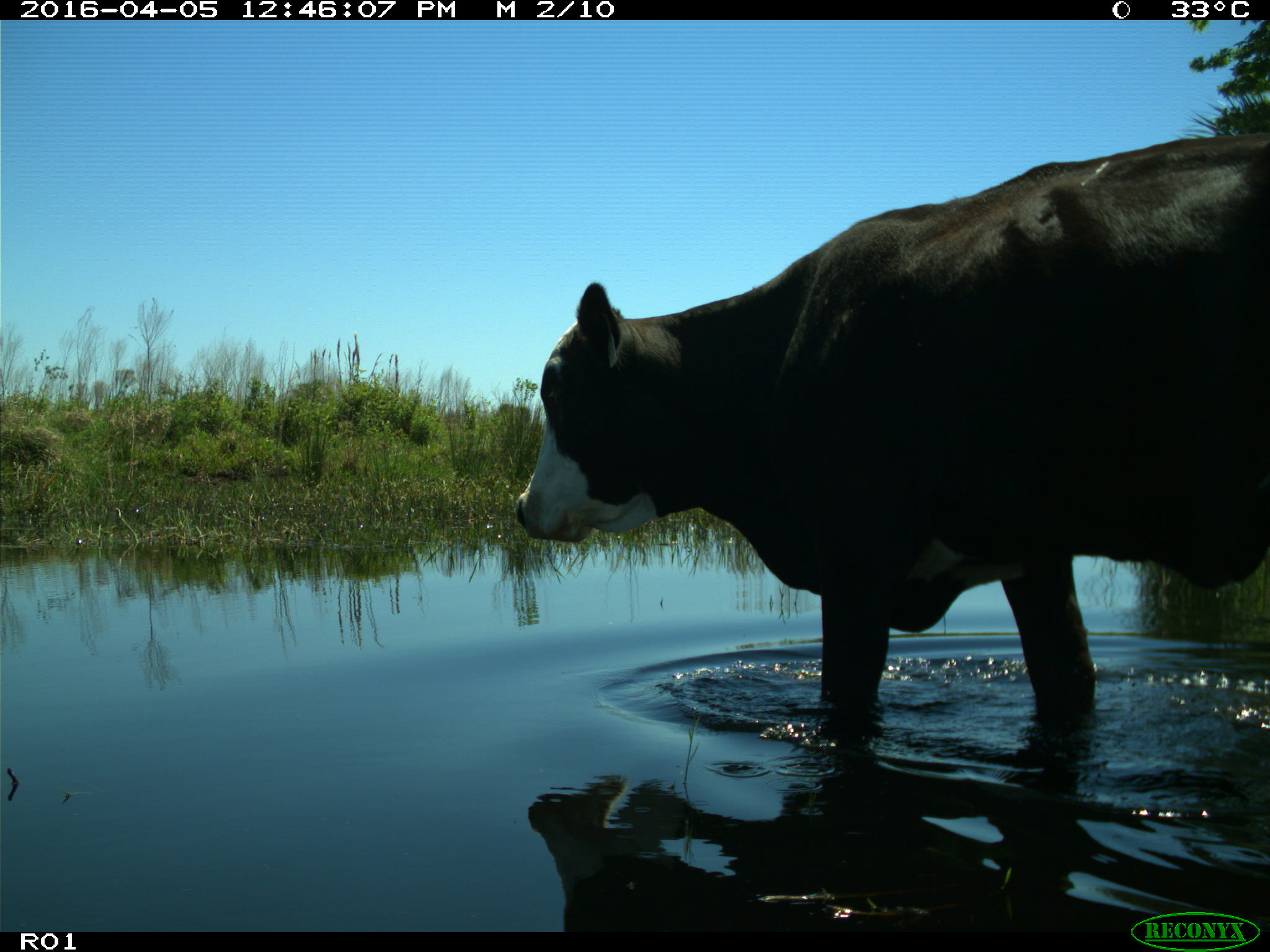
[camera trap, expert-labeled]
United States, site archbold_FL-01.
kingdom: Animalia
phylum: Chordata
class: Mammalia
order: Artiodactyla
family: Bovidae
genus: Bos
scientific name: Bos taurus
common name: domestic cow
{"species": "Bos taurus (domestic cow)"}